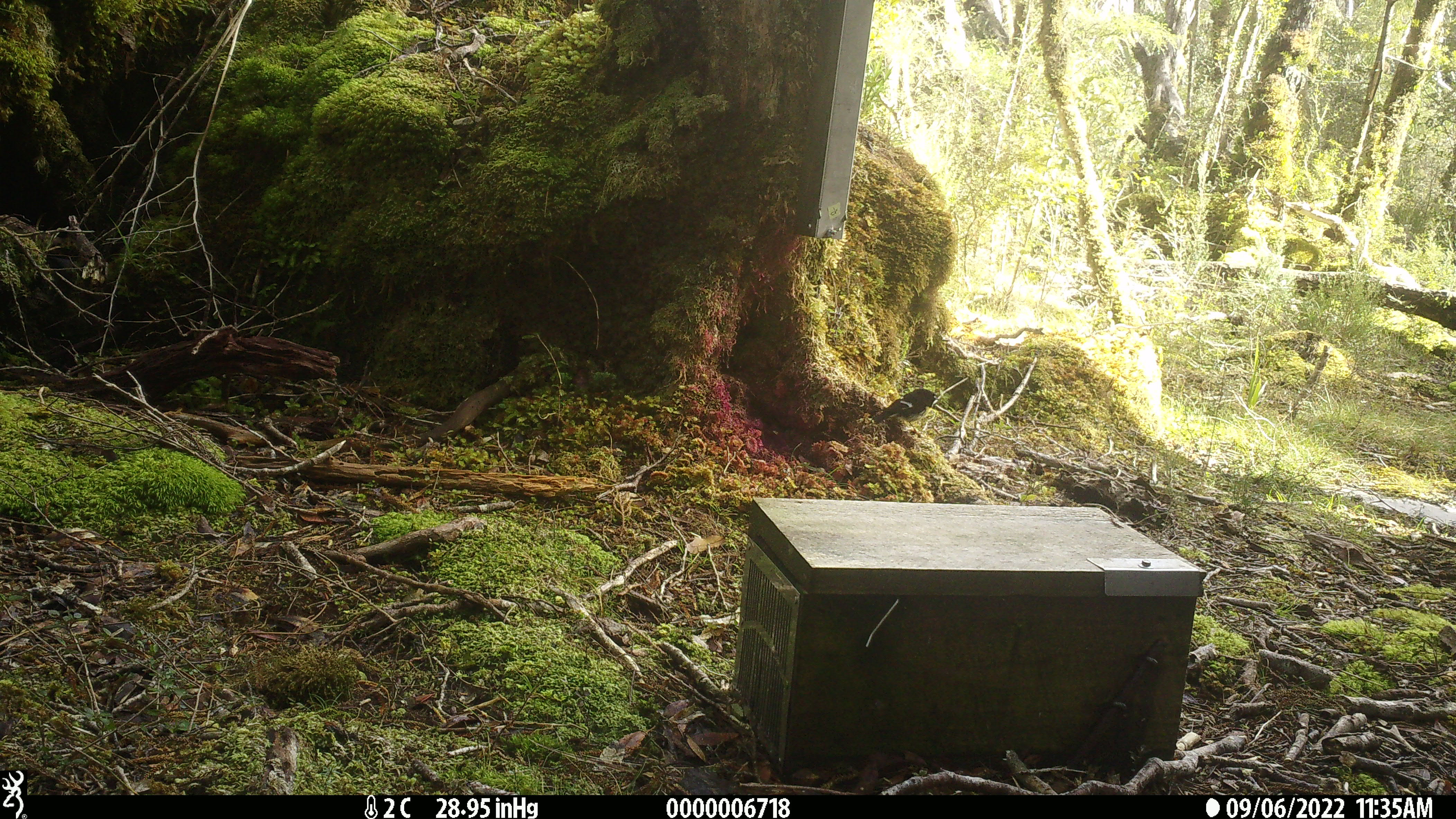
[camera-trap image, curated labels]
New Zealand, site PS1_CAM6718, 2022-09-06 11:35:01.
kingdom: Animalia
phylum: Chordata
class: Aves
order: Passeriformes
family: Petroicidae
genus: Petroica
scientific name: Petroica macrocephala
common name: tomtit